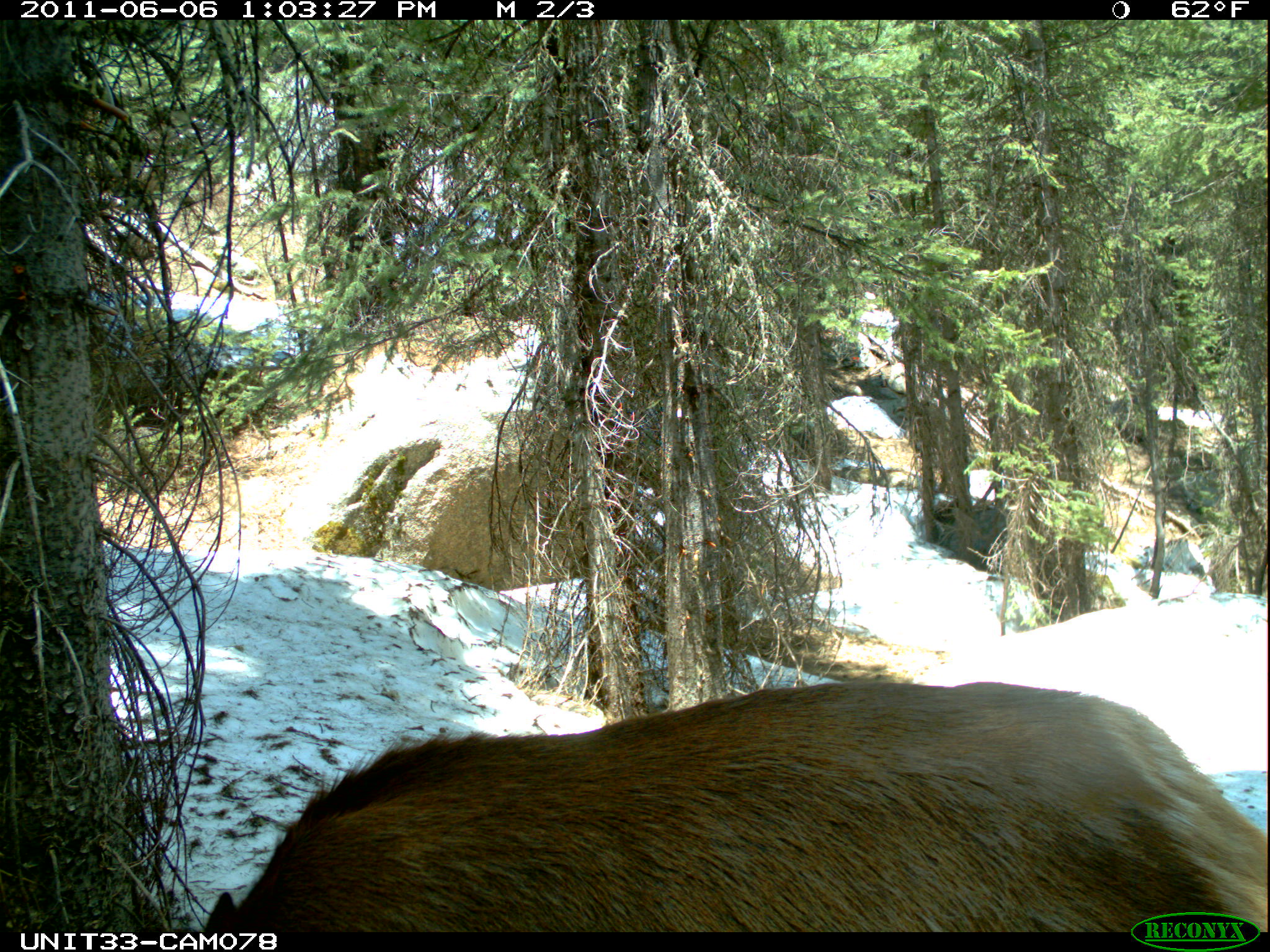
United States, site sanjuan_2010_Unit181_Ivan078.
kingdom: Animalia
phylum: Chordata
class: Mammalia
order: Artiodactyla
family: Cervidae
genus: Cervus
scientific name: Cervus elaphus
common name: red deer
Cervus elaphus (red deer).